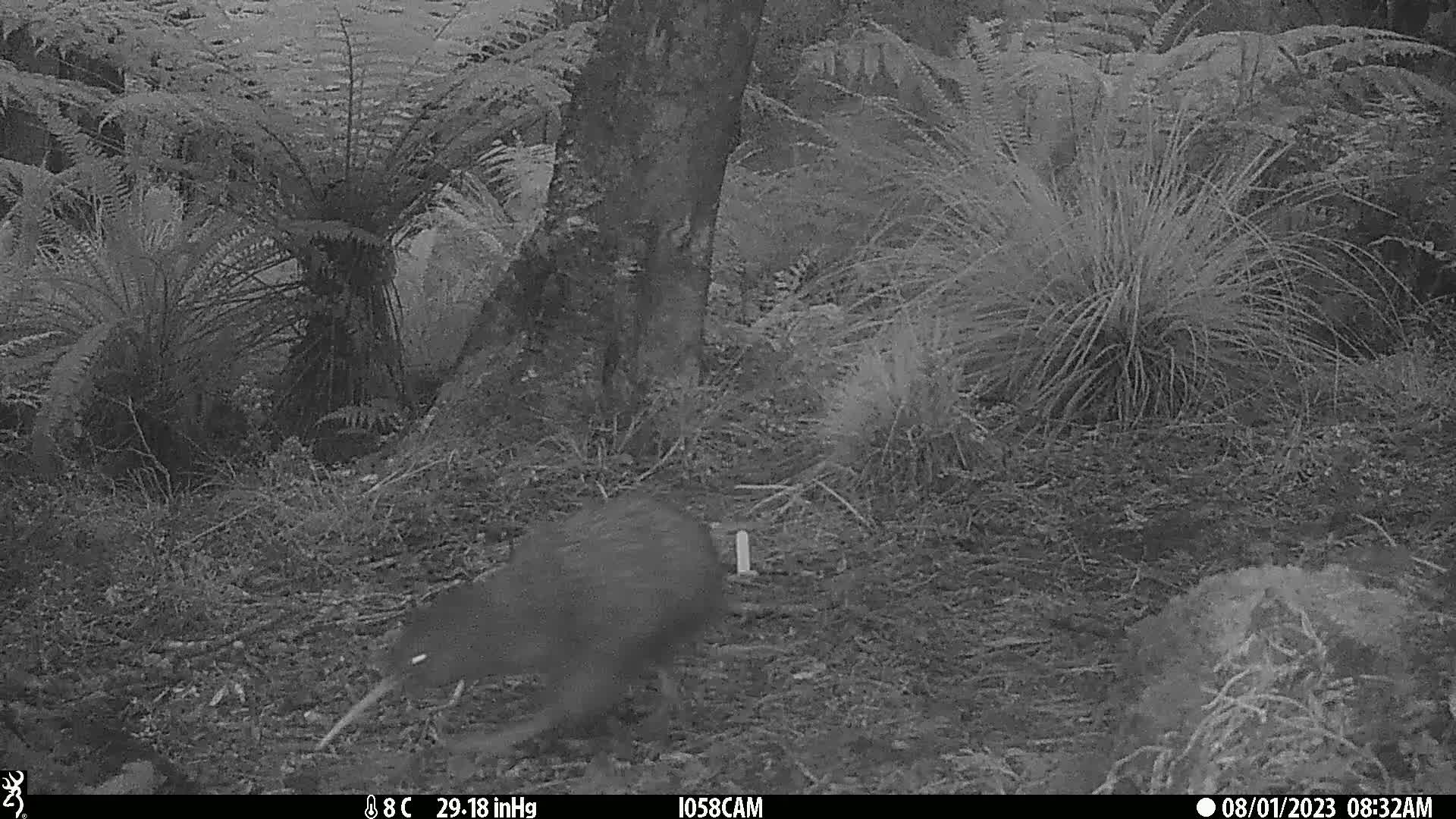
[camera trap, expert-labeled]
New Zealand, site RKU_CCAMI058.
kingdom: Animalia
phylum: Chordata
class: Aves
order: Apterygiformes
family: Apterygidae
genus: Apteryx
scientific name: Apteryx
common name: kiwi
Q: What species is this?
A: Kiwi (Apteryx).